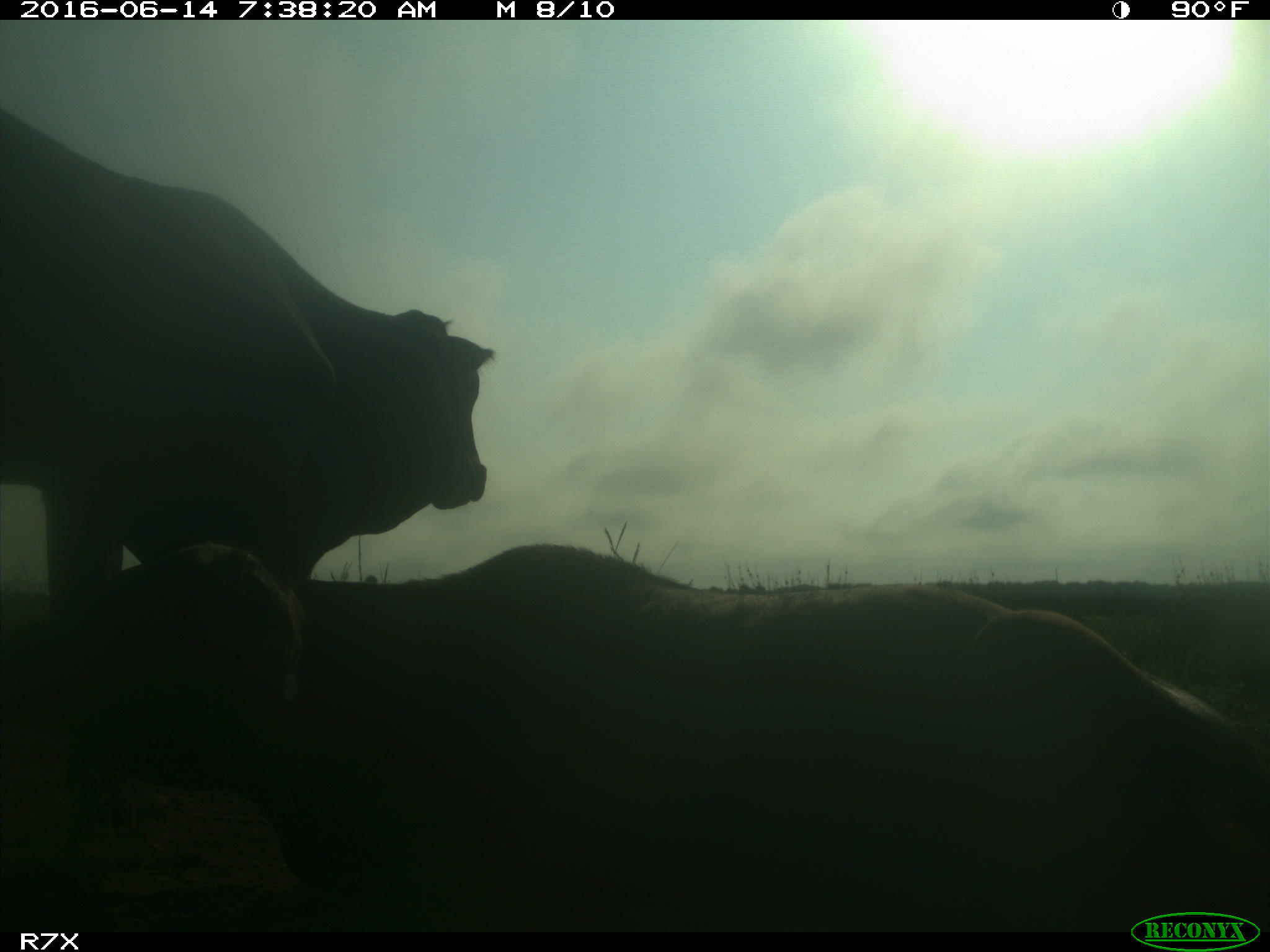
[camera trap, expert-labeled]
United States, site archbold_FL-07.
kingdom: Animalia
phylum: Chordata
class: Mammalia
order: Artiodactyla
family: Bovidae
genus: Bos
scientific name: Bos taurus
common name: domestic cow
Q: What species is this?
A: Bos taurus (domestic cow).